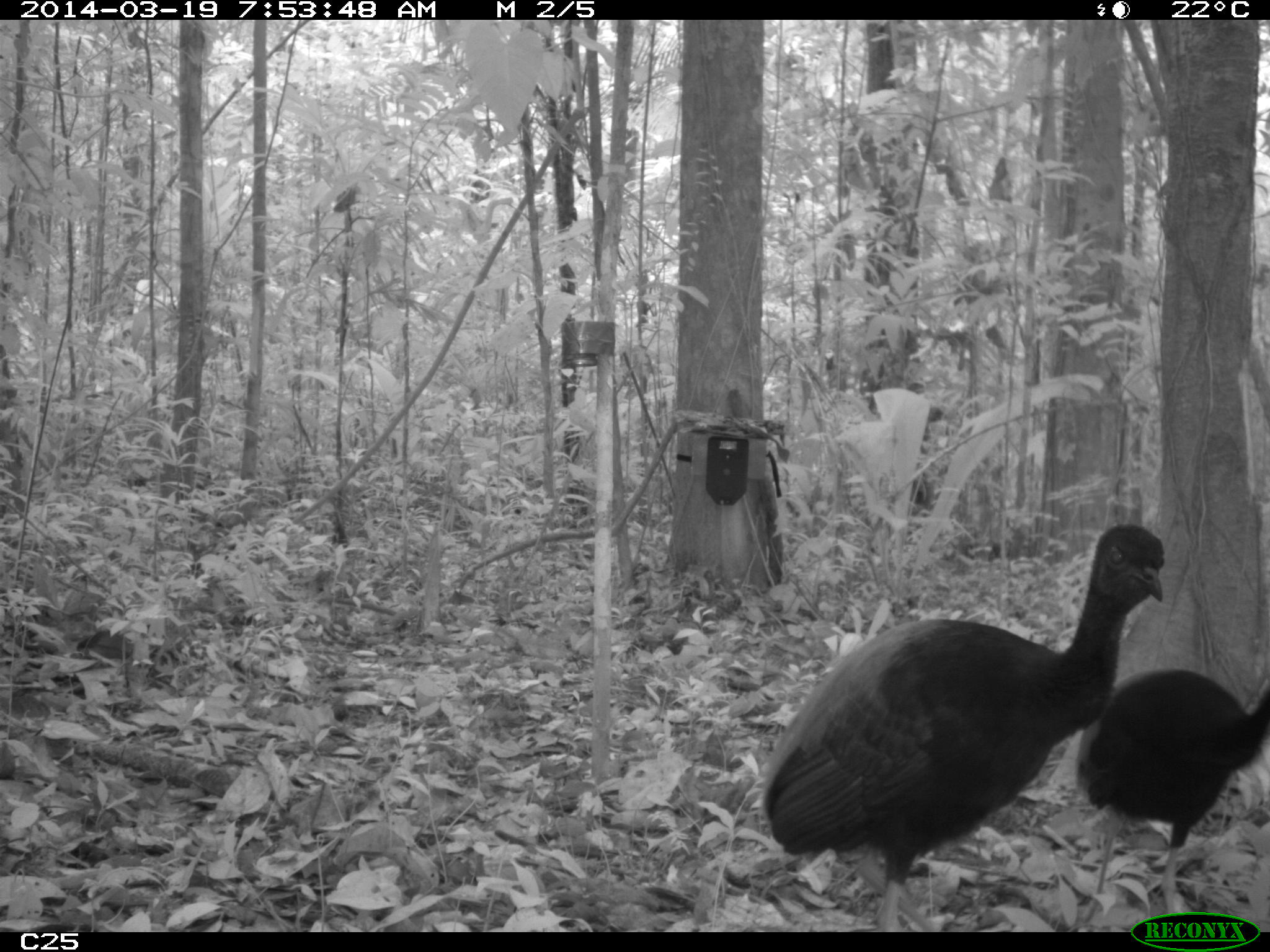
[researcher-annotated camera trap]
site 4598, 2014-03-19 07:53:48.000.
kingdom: Animalia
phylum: Chordata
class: Aves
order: Gruiformes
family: Psophiidae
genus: Psophia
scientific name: Psophia crepitans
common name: gray-winged trumpeter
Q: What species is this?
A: Psophia crepitans (gray-winged trumpeter).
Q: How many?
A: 6.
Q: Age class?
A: Adult.